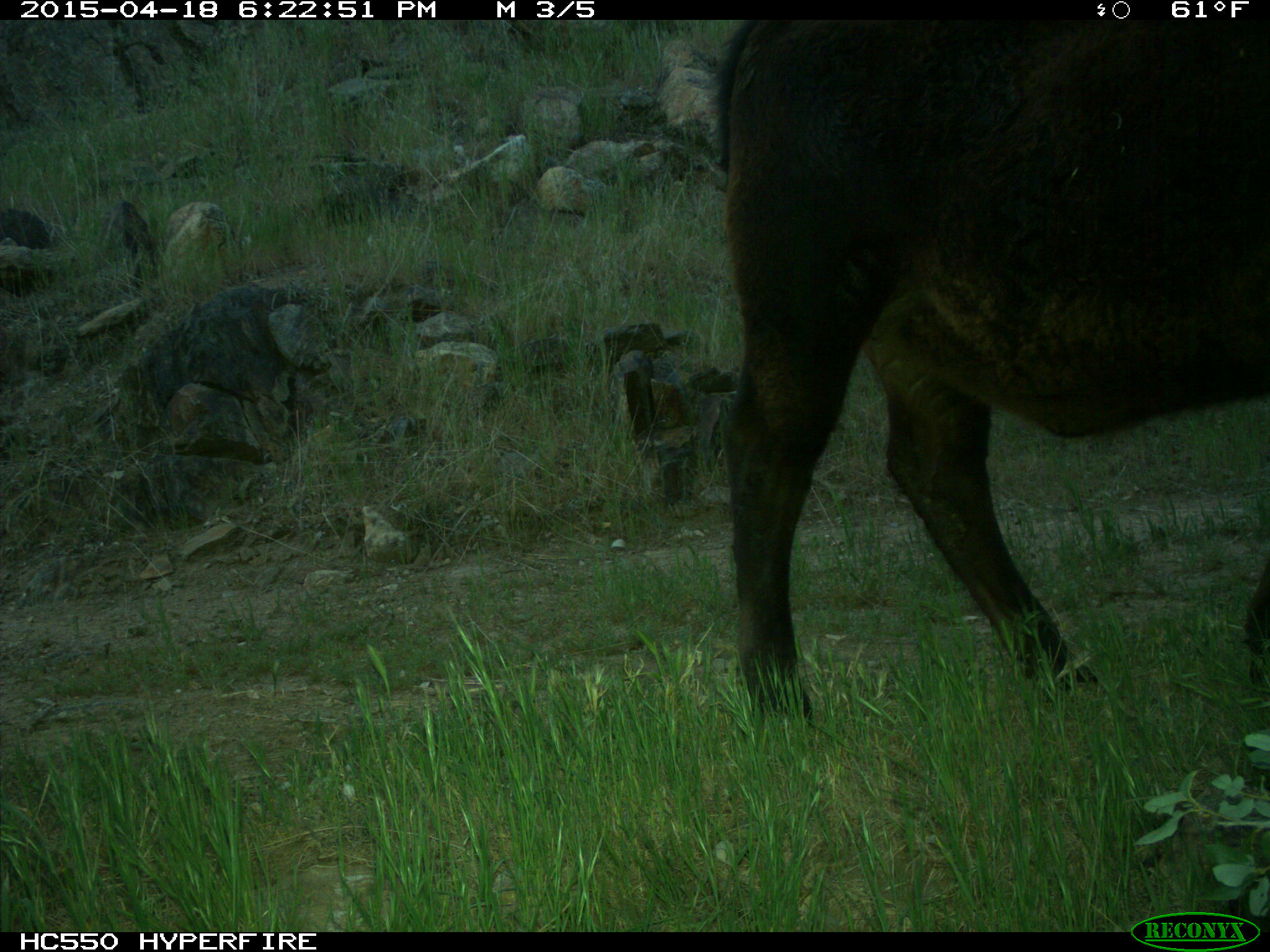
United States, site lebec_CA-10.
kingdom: Animalia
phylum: Chordata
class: Mammalia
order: Artiodactyla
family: Bovidae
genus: Bos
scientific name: Bos taurus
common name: domestic cow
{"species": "Bos taurus (domestic cow)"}